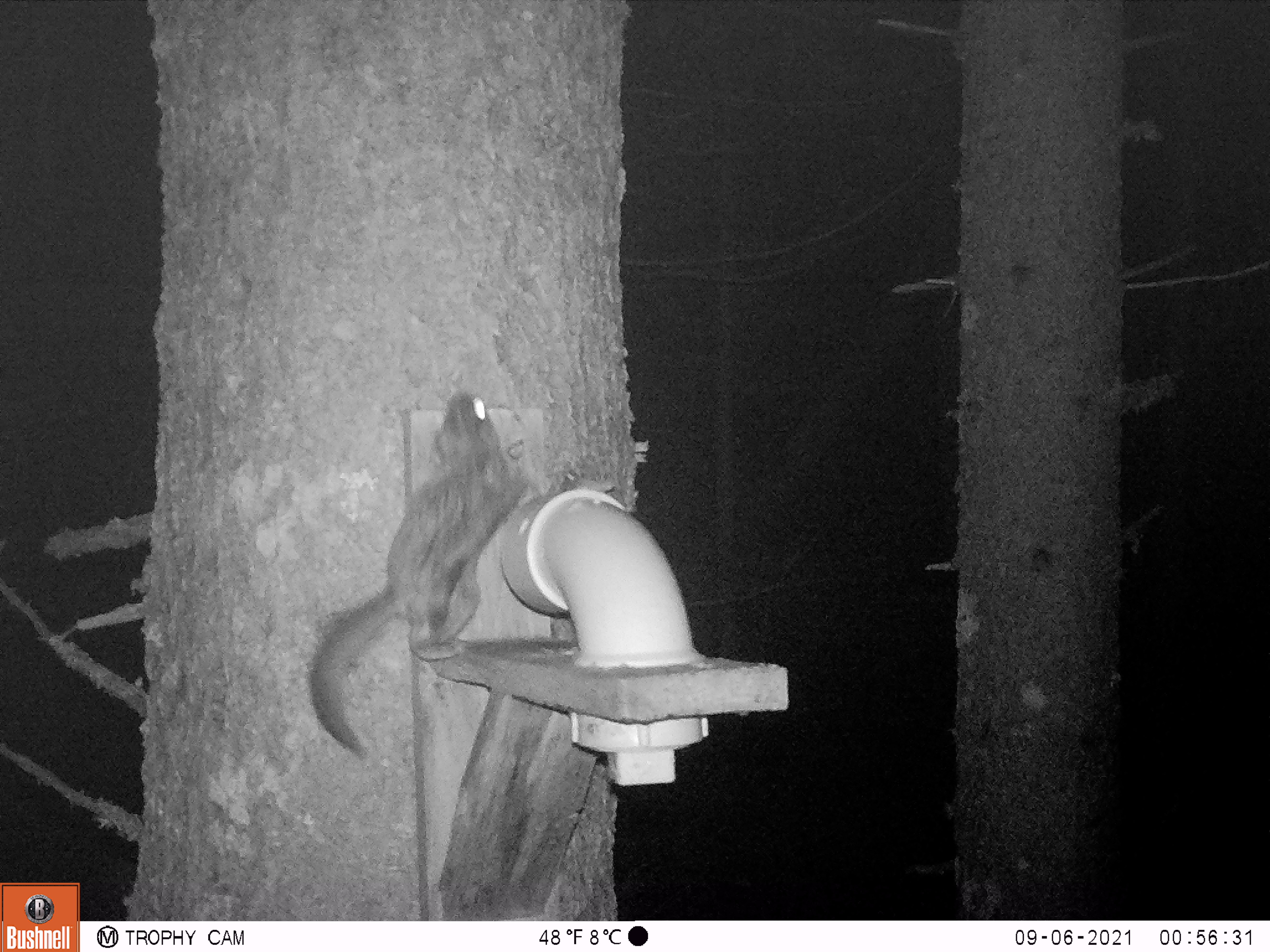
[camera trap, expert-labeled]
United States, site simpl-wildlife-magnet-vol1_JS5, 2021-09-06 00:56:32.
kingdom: Animalia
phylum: Chordata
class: Mammalia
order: Rodentia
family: Sciuridae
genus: Glaucomys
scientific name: Glaucomys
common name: flying squirrel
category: flying squirrel sp.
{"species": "flying squirrel sp. (flying squirrel) (Glaucomys)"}